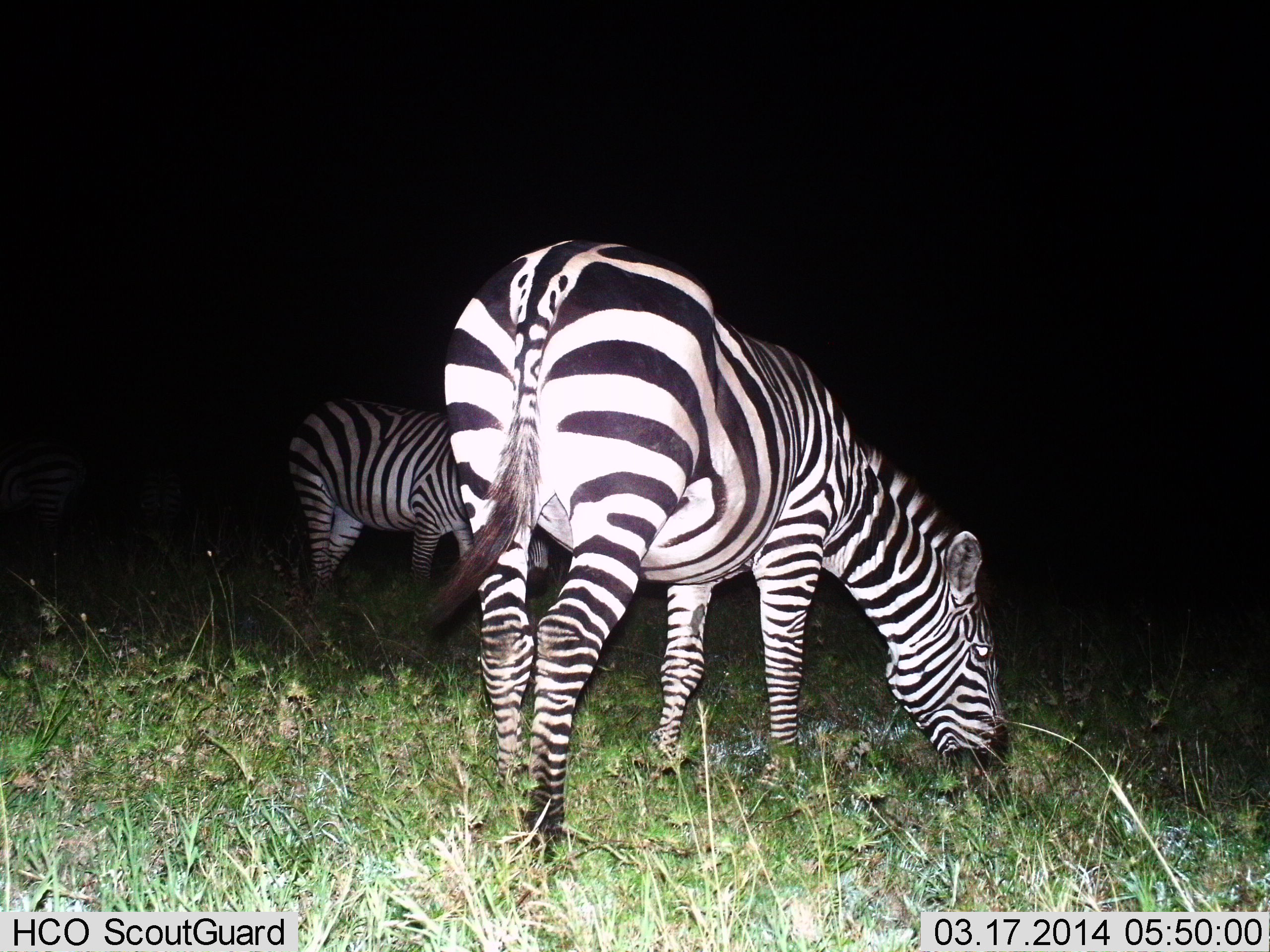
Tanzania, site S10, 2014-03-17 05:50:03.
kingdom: Animalia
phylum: Chordata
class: Mammalia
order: Perissodactyla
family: Equidae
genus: Equus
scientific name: Equus quagga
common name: plains zebra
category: zebra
Zebra (plains zebra) (Equus quagga), count 2. Behavior (volunteer vote fractions): standing 20%, resting 0%, moving 0%, interacting 0%. Young present (vote fraction): 0%. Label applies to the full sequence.